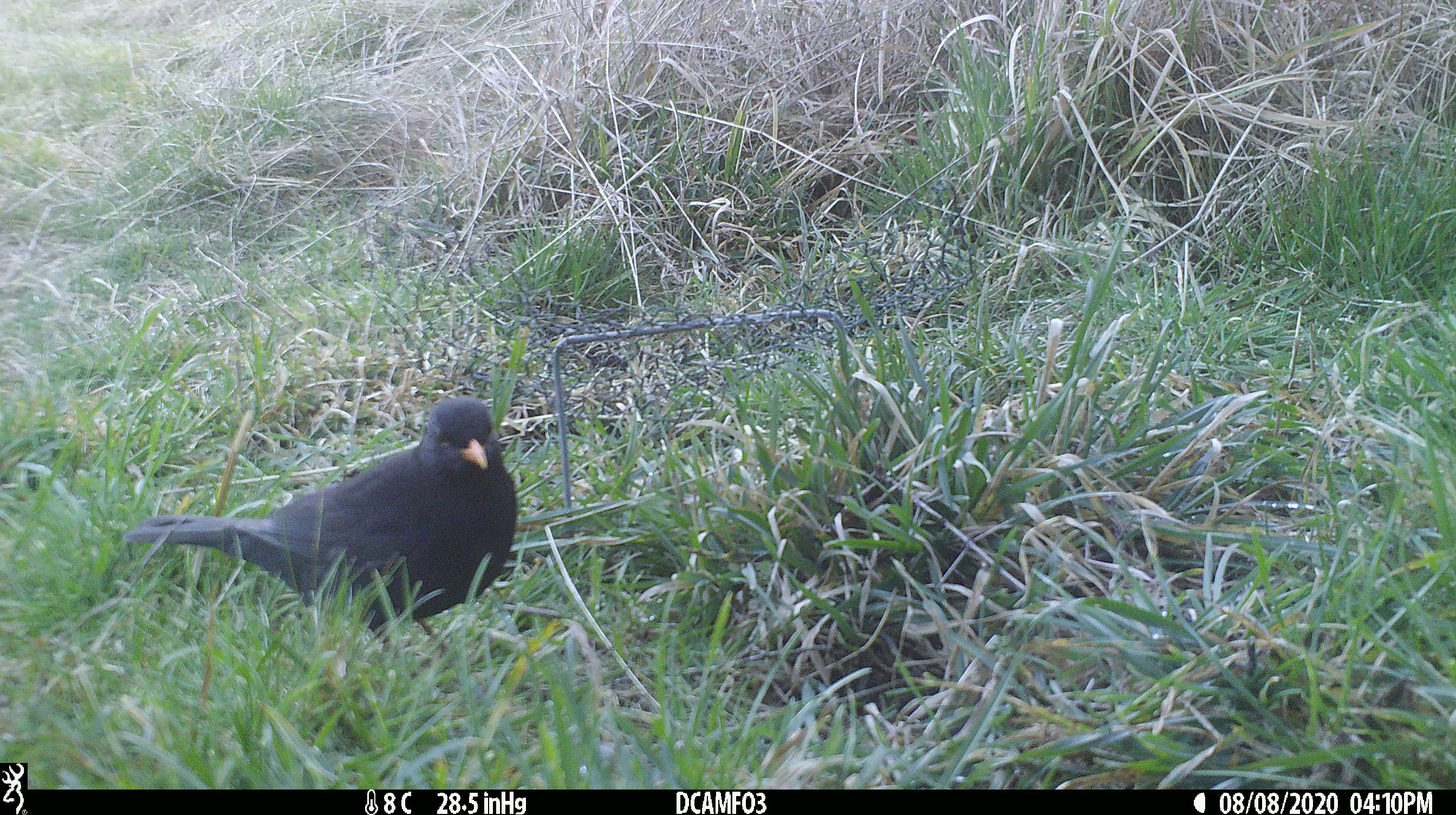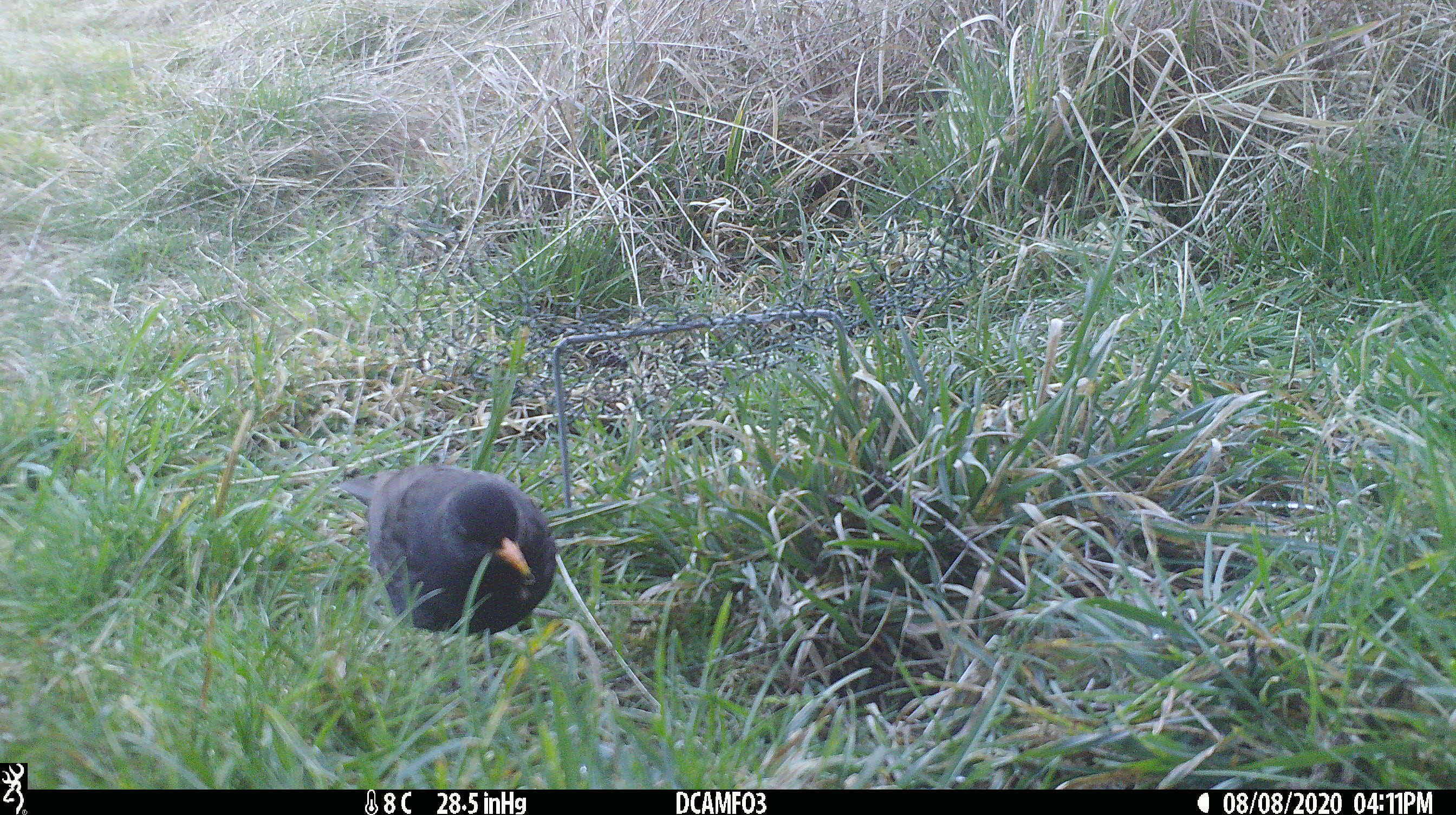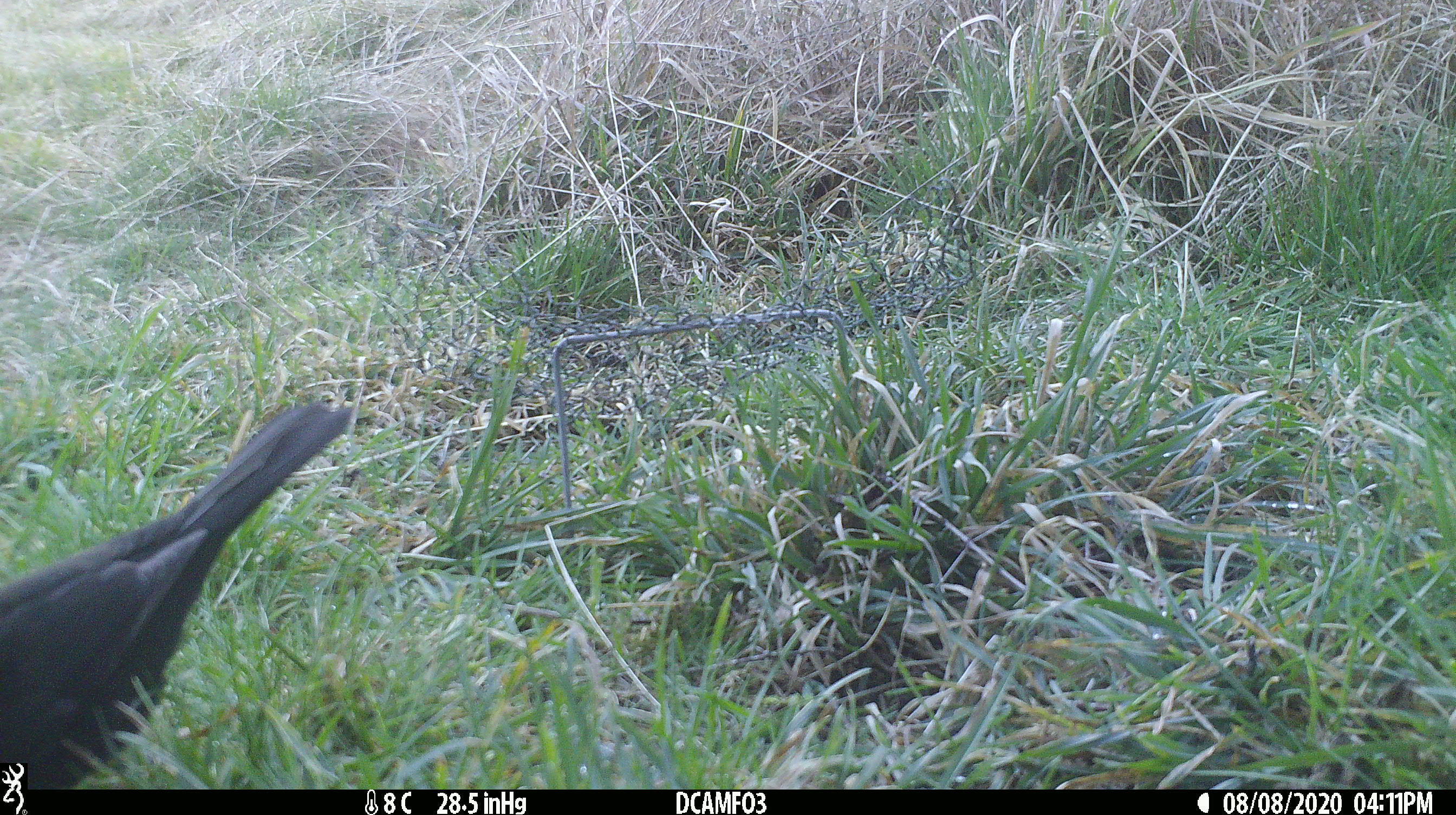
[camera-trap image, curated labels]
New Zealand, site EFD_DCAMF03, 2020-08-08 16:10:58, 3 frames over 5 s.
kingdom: Animalia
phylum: Chordata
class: Aves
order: Passeriformes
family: Turdidae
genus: Turdus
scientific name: Turdus merula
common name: eurasian blackbird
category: blackbird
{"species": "blackbird (eurasian blackbird) (Turdus merula)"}